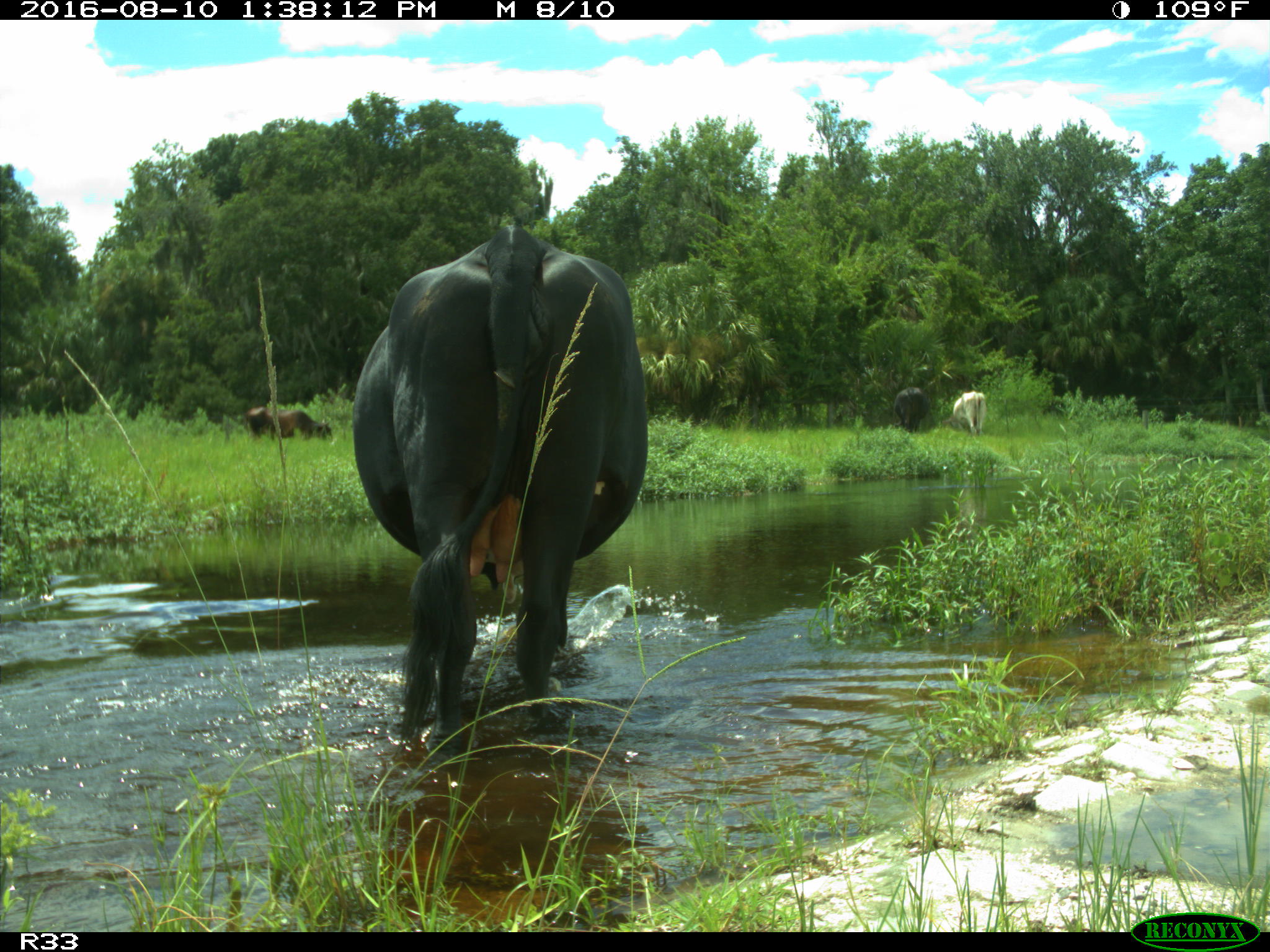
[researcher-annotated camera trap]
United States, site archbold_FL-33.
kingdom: Animalia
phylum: Chordata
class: Mammalia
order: Artiodactyla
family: Bovidae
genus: Bos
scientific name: Bos taurus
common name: domestic cow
Bos taurus (domestic cow).